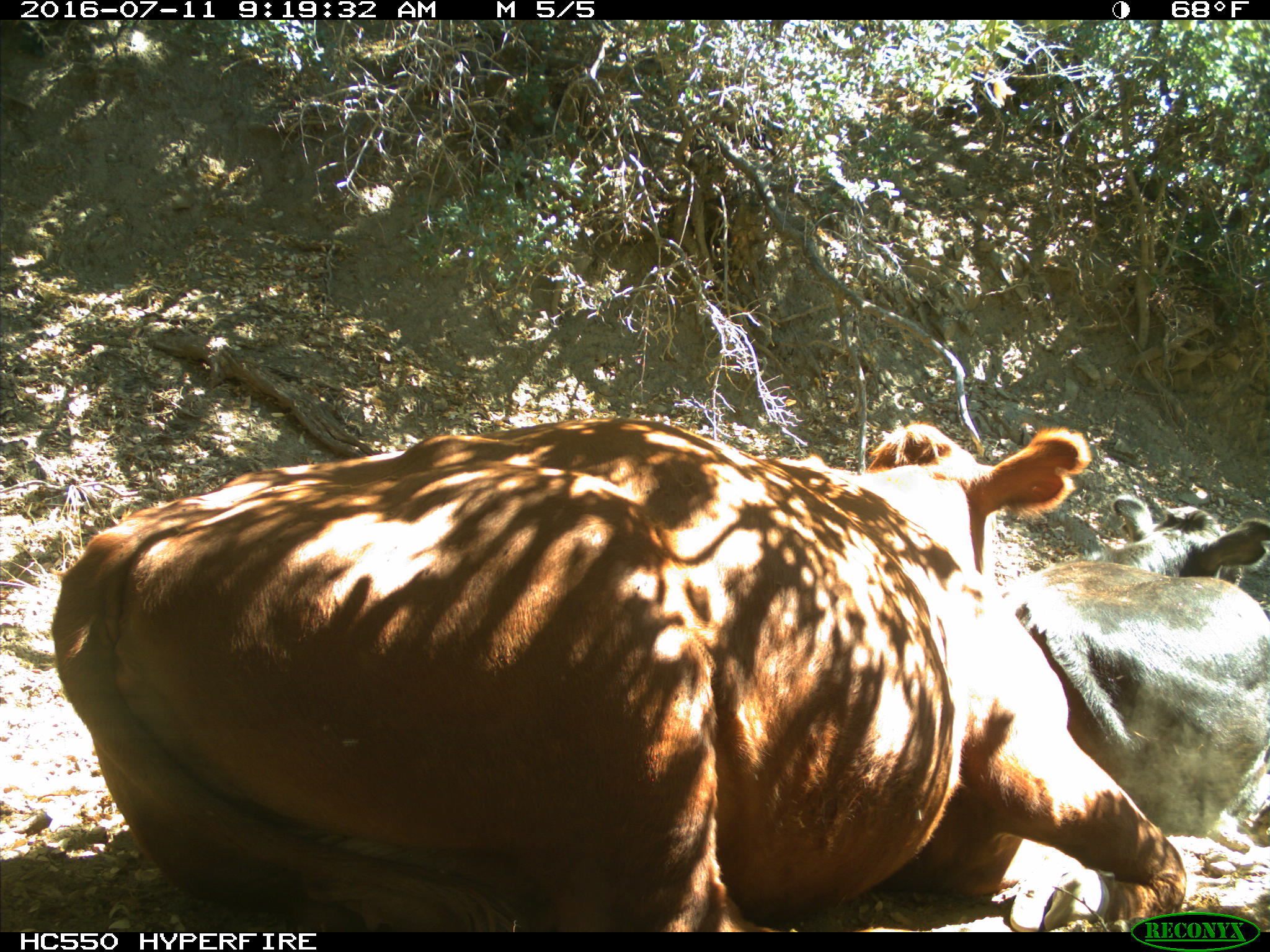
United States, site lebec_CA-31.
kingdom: Animalia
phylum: Chordata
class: Mammalia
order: Artiodactyla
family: Bovidae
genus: Bos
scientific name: Bos taurus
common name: domestic cow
Bos taurus (domestic cow).